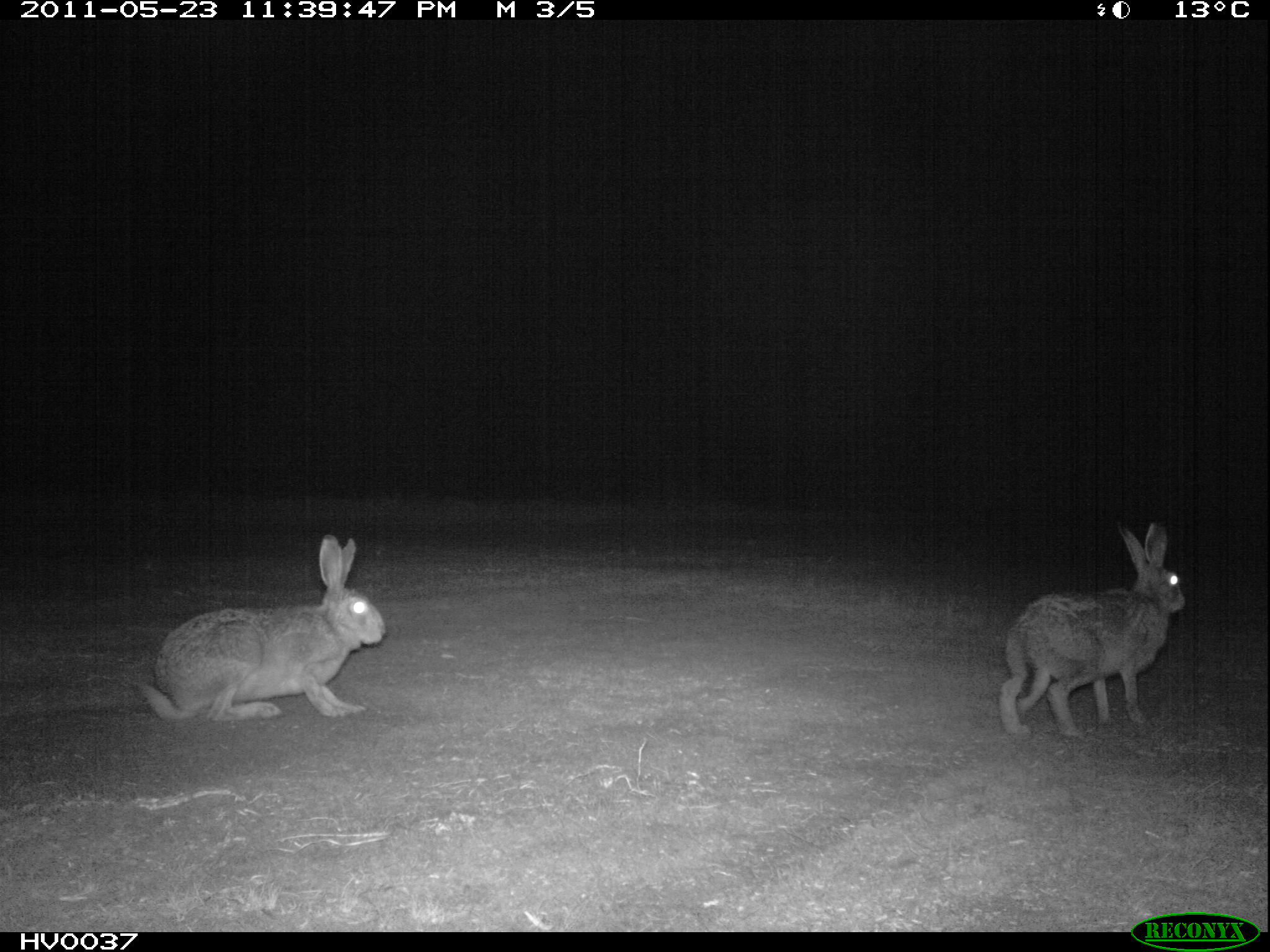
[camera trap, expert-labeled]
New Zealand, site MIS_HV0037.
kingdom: Animalia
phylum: Chordata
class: Mammalia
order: Lagomorpha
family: Leporidae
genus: Lepus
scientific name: Lepus europaeus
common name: brown hare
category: hare